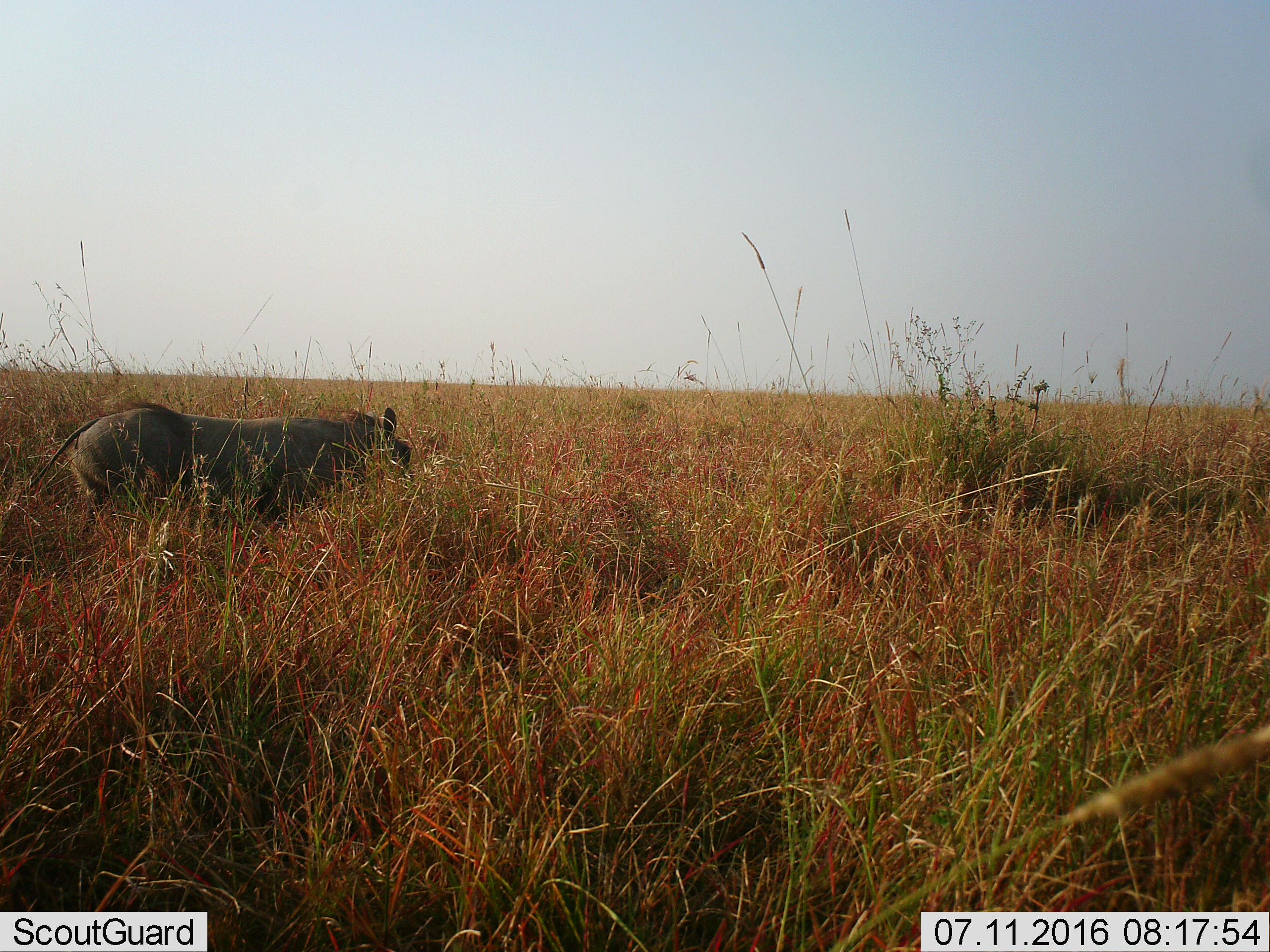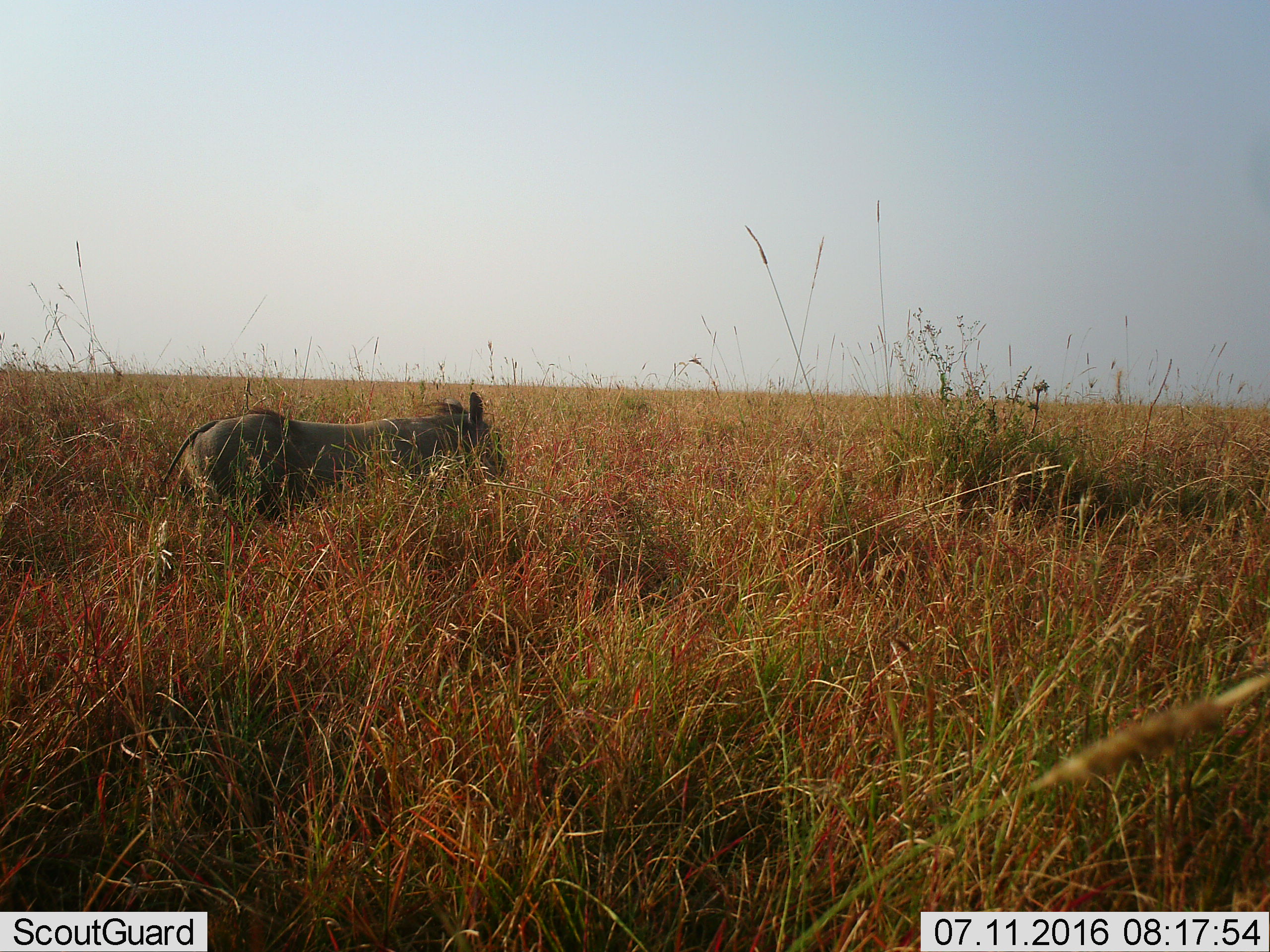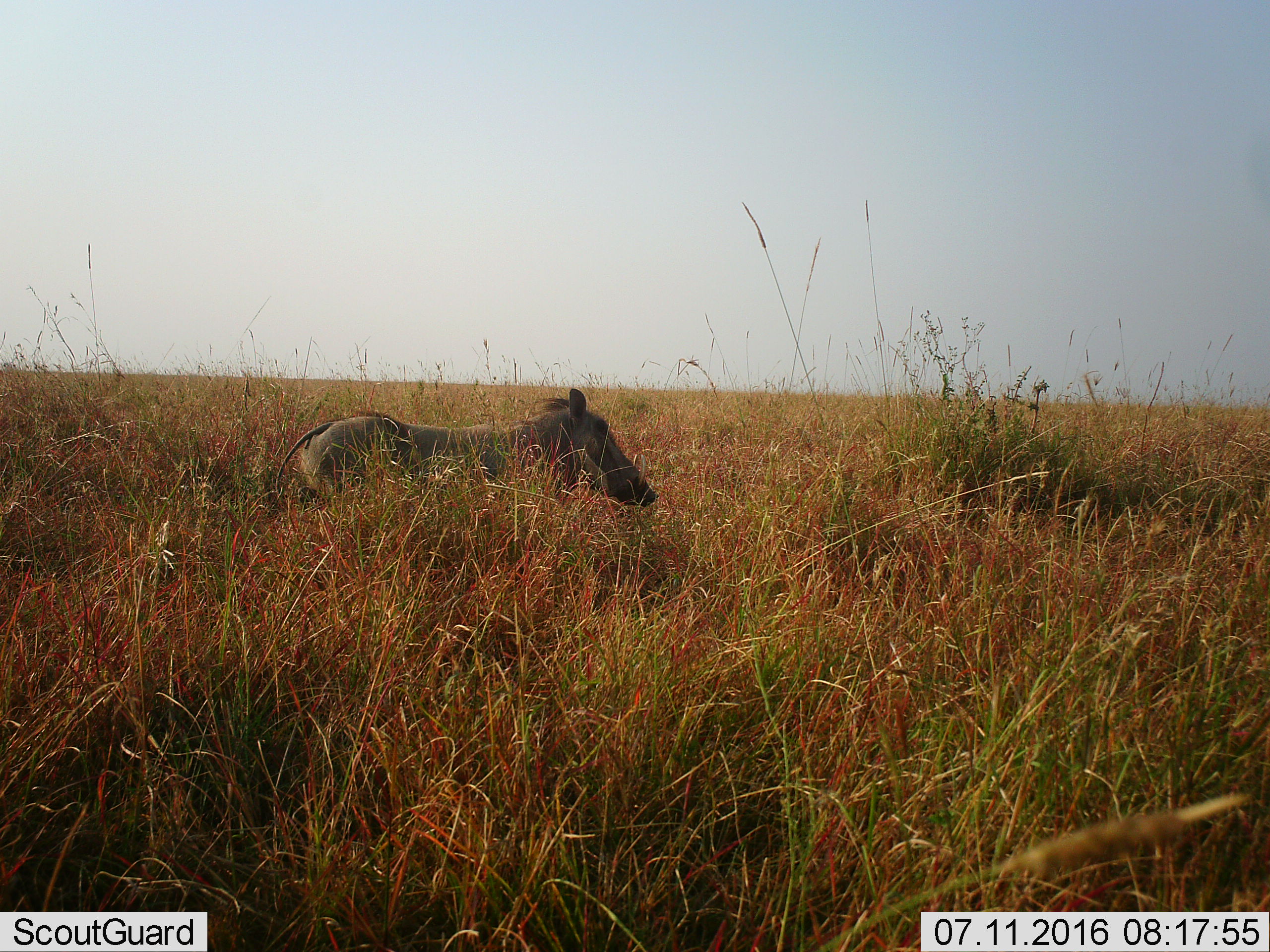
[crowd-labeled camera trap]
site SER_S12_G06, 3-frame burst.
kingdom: Animalia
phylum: Chordata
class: Mammalia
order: Artiodactyla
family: Suidae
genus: Phacochoerus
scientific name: Phacochoerus africanus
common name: warthog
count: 1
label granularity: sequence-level